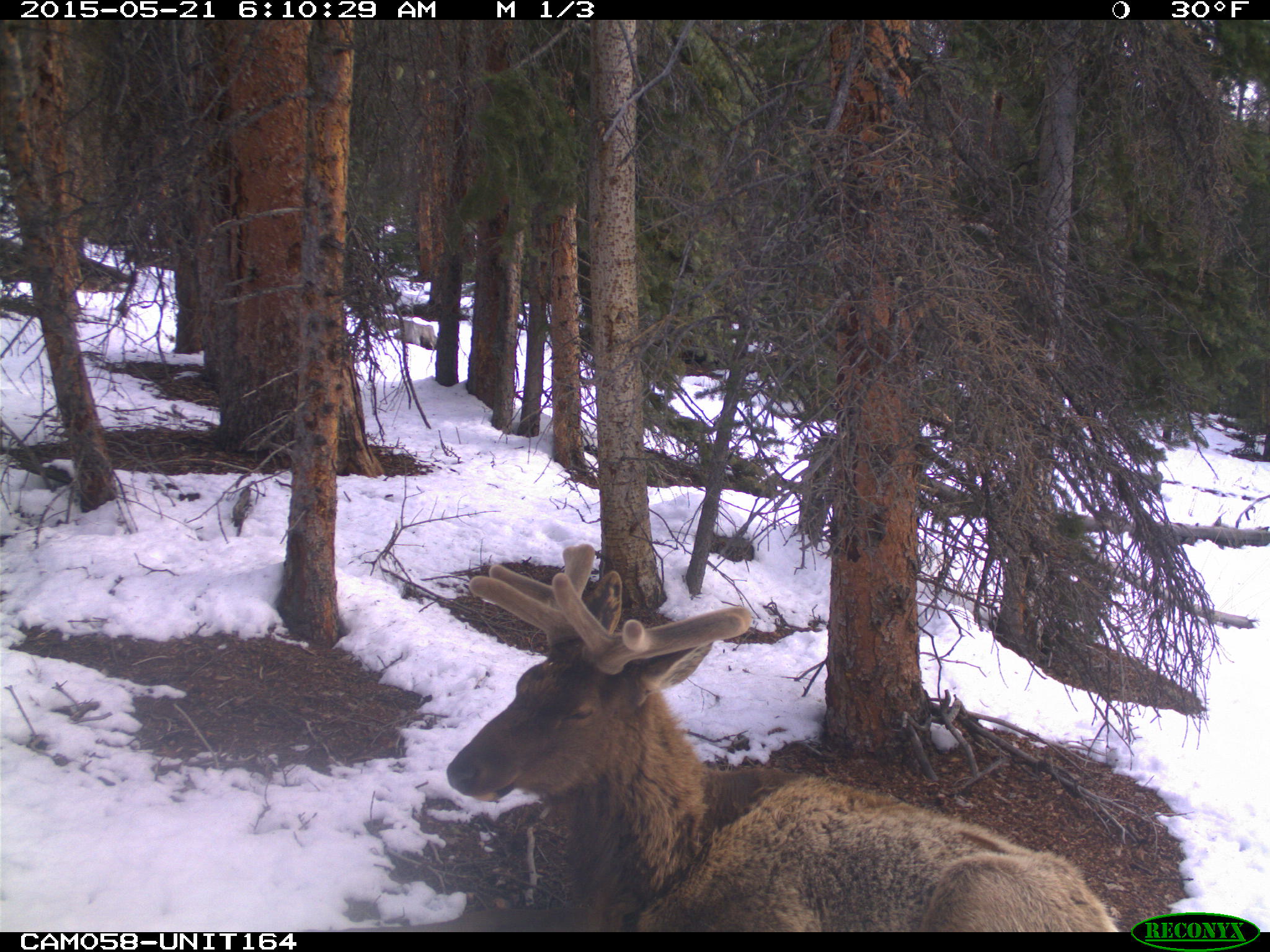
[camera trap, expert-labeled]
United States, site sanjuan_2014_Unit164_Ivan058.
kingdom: Animalia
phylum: Chordata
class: Mammalia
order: Artiodactyla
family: Cervidae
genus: Cervus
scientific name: Cervus elaphus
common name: red deer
Cervus elaphus (red deer).